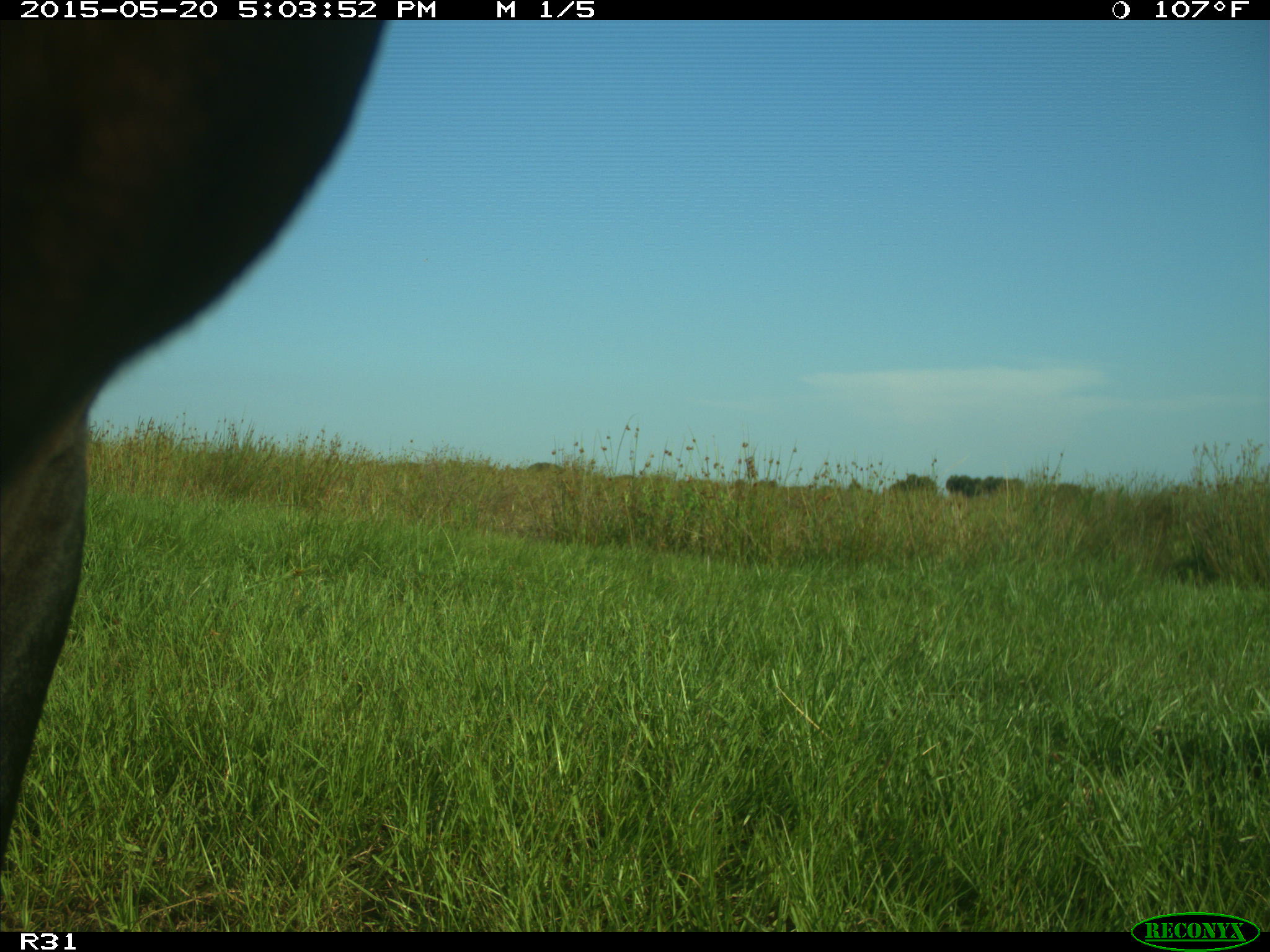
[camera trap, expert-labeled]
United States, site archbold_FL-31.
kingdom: Animalia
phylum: Chordata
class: Mammalia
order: Artiodactyla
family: Bovidae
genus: Bos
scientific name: Bos taurus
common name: domestic cow